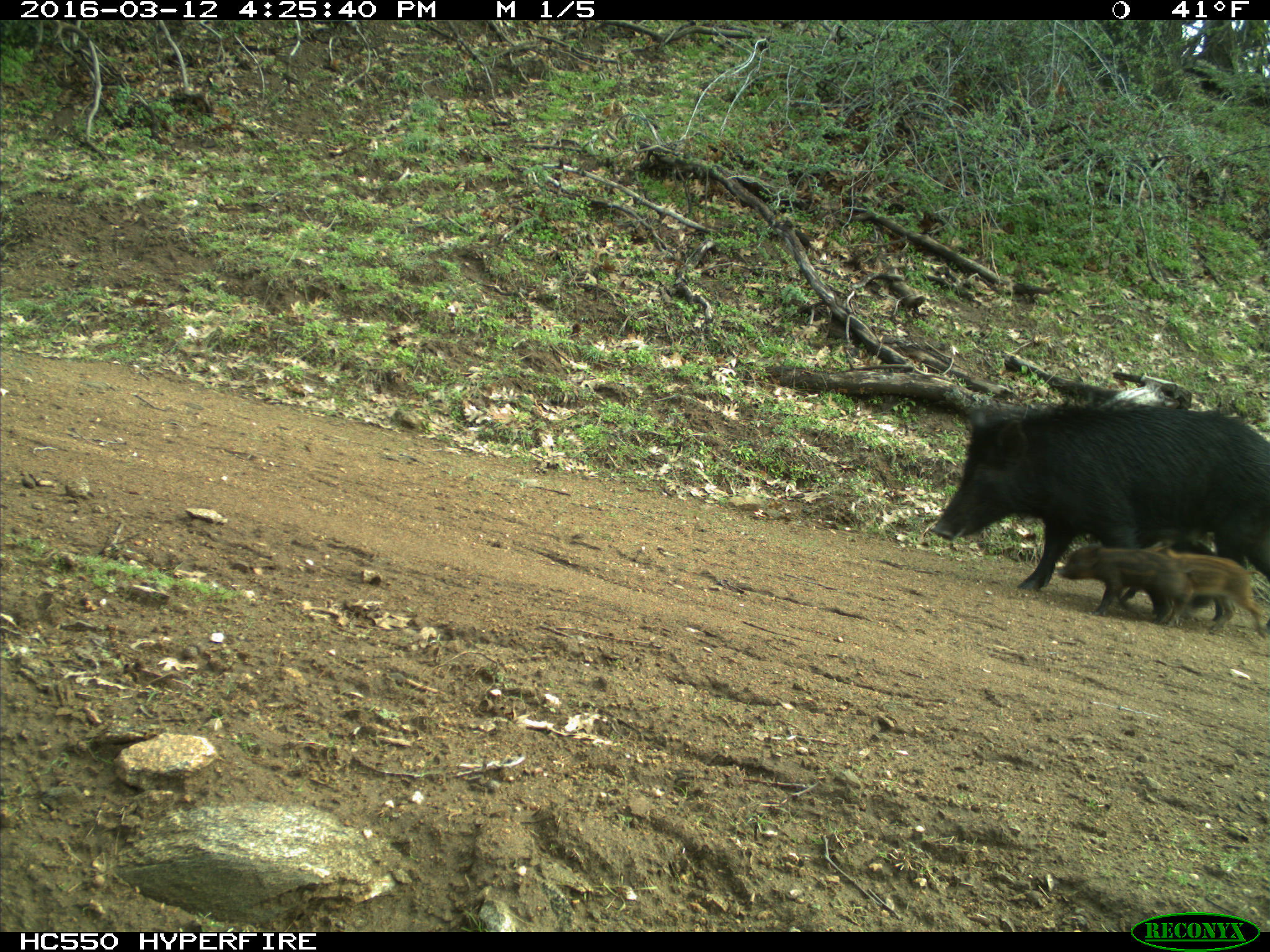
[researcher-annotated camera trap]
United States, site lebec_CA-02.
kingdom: Animalia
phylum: Chordata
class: Mammalia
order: Artiodactyla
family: Suidae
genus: Sus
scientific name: Sus scrofa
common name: wild boar